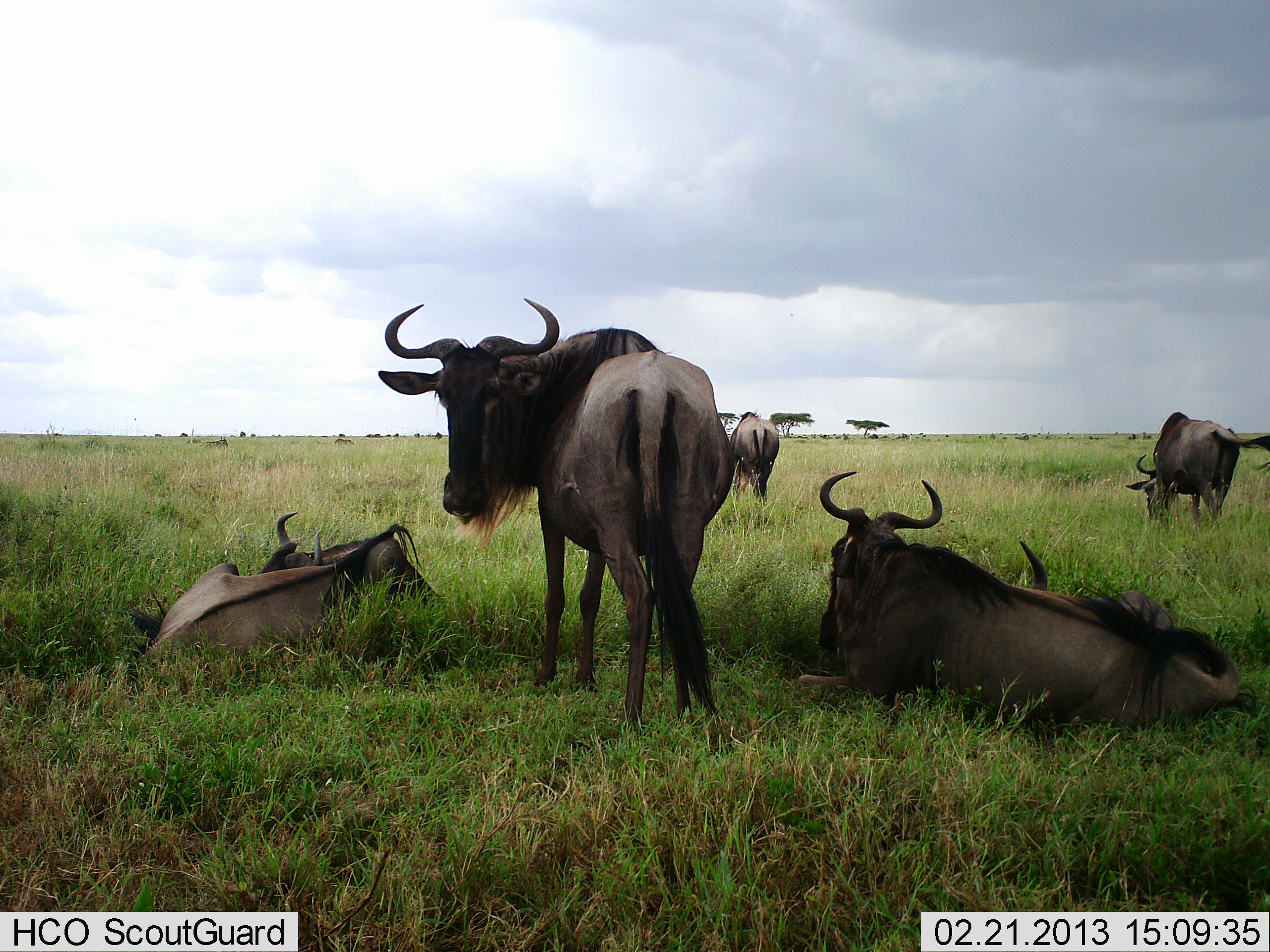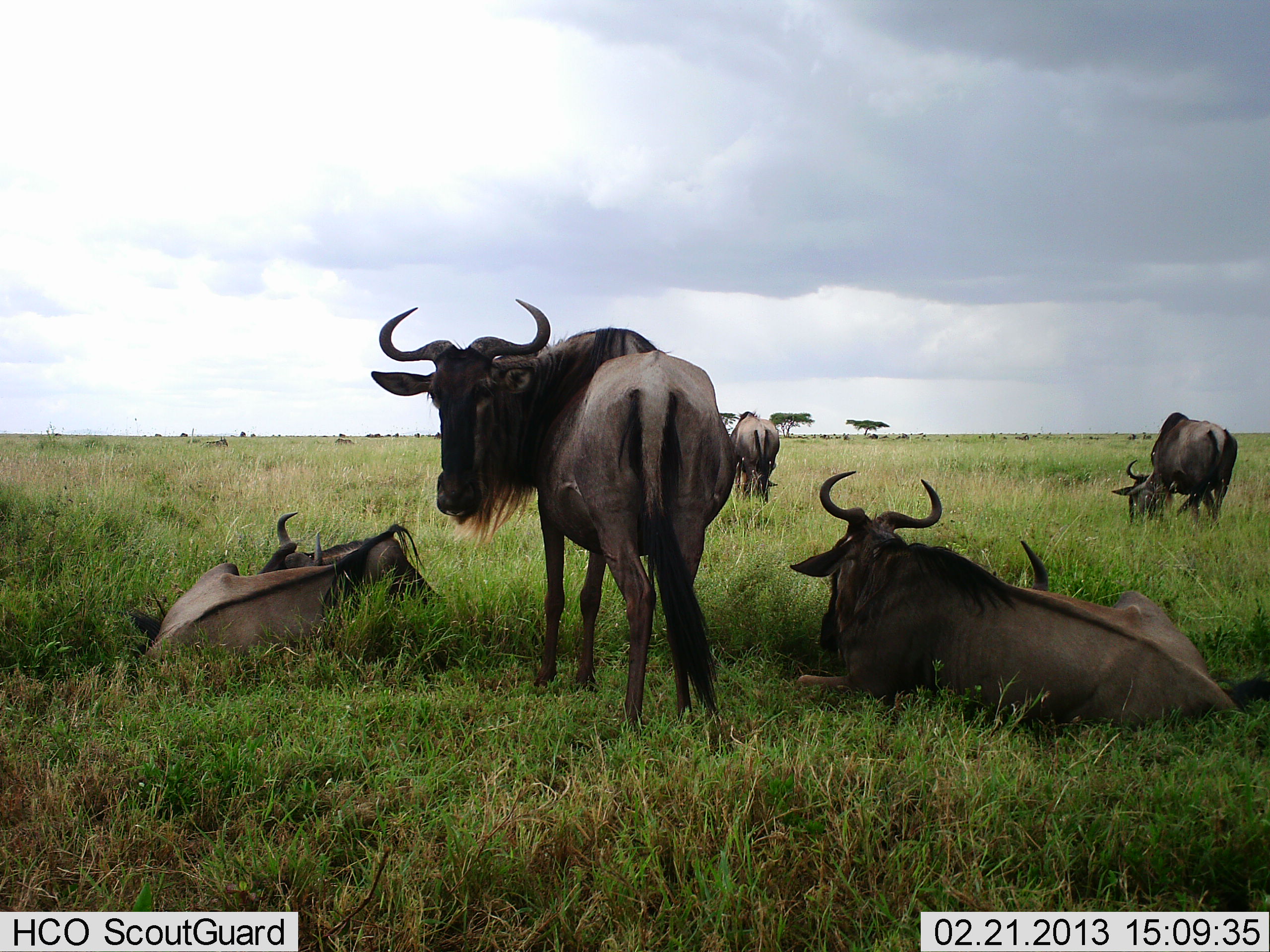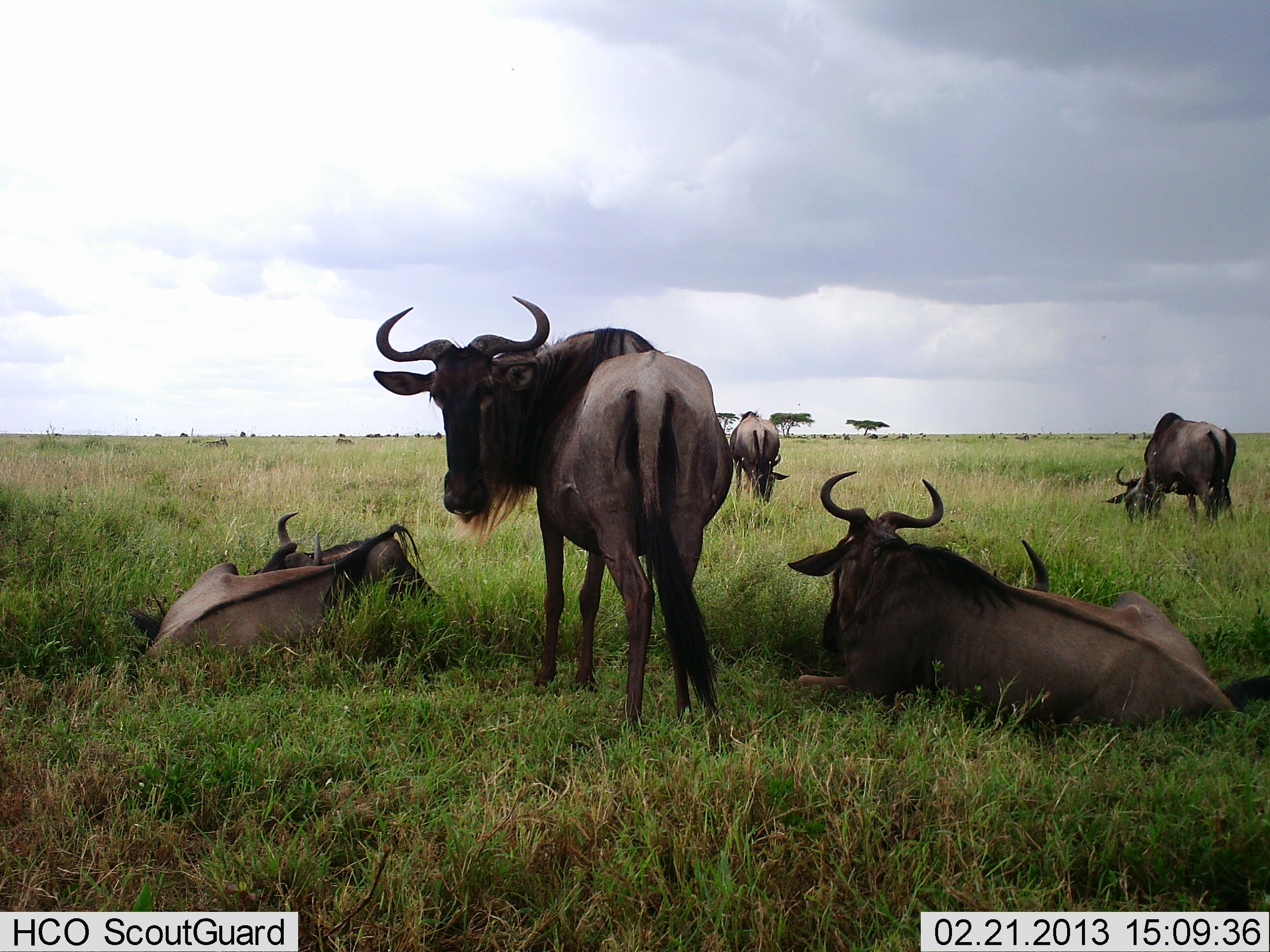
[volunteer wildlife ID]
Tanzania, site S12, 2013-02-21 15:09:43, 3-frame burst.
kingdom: Animalia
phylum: Chordata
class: Mammalia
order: Artiodactyla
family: Bovidae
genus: Connochaetes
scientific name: Connochaetes taurinus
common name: blue wildebeest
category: wildebeest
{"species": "wildebeest (blue wildebeest) (Connochaetes taurinus)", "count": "5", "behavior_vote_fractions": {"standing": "74%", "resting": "100%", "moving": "7%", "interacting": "4%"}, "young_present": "7%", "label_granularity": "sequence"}